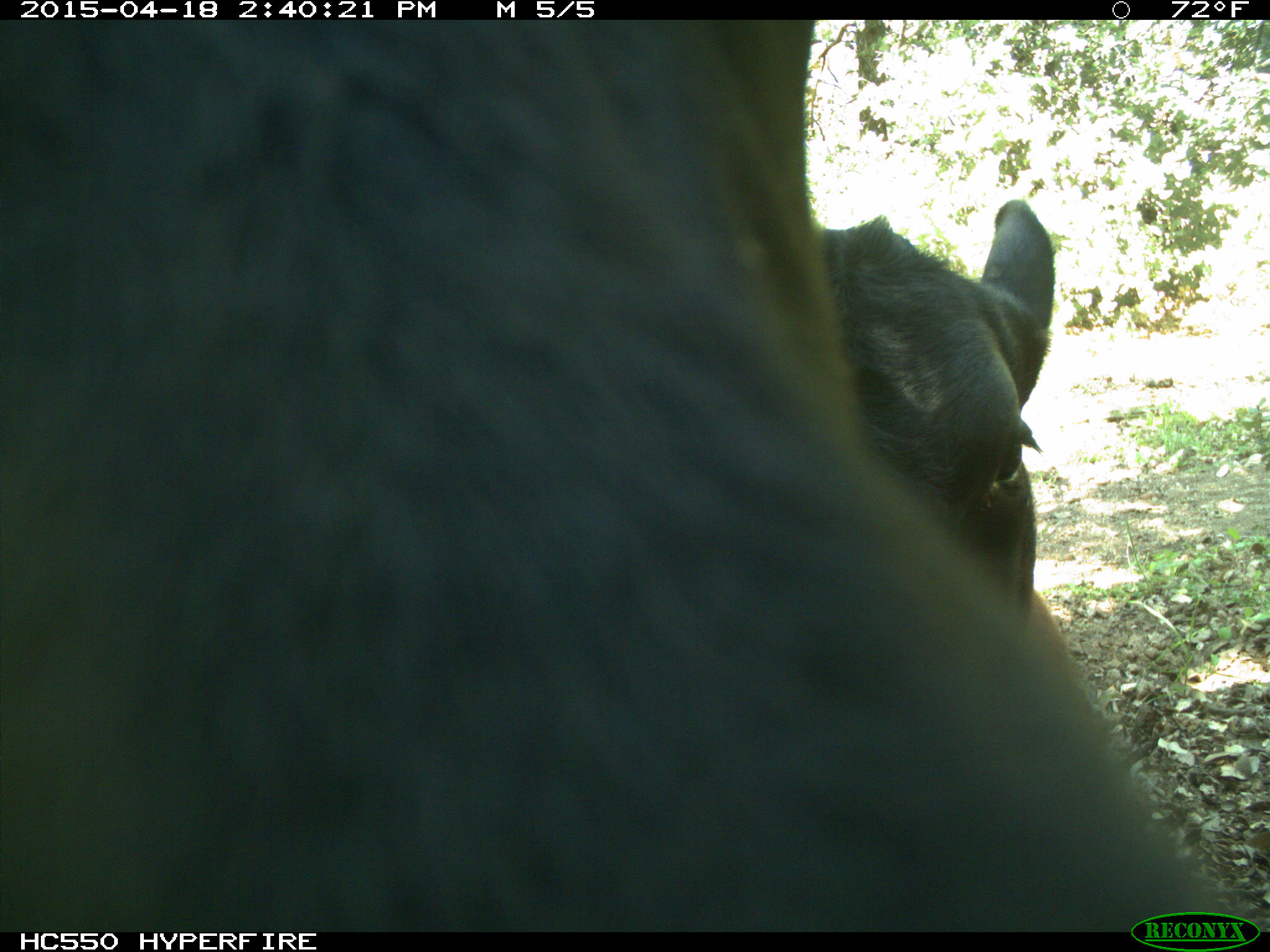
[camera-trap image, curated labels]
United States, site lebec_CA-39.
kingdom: Animalia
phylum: Chordata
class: Mammalia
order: Artiodactyla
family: Bovidae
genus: Bos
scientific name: Bos taurus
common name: domestic cow